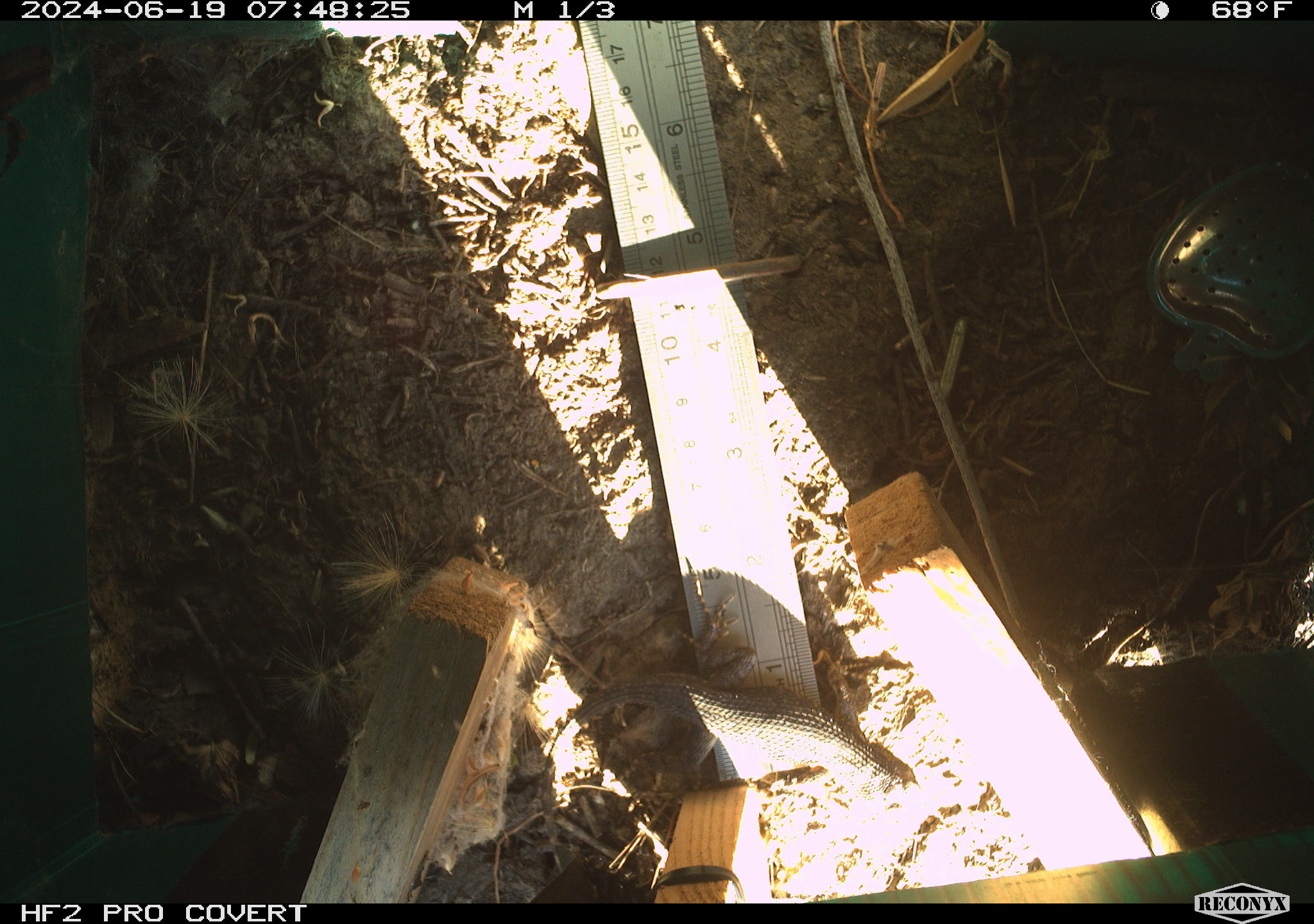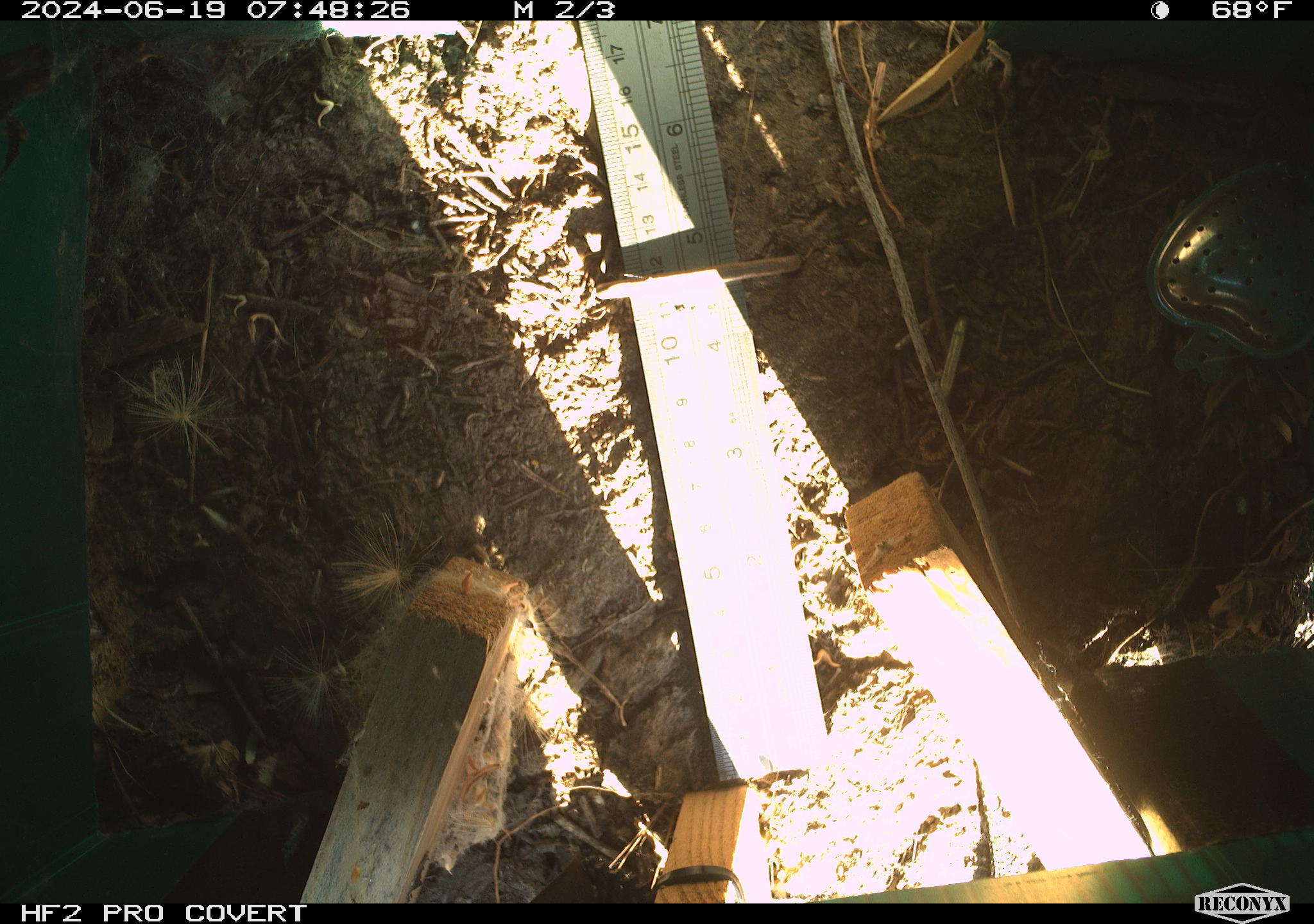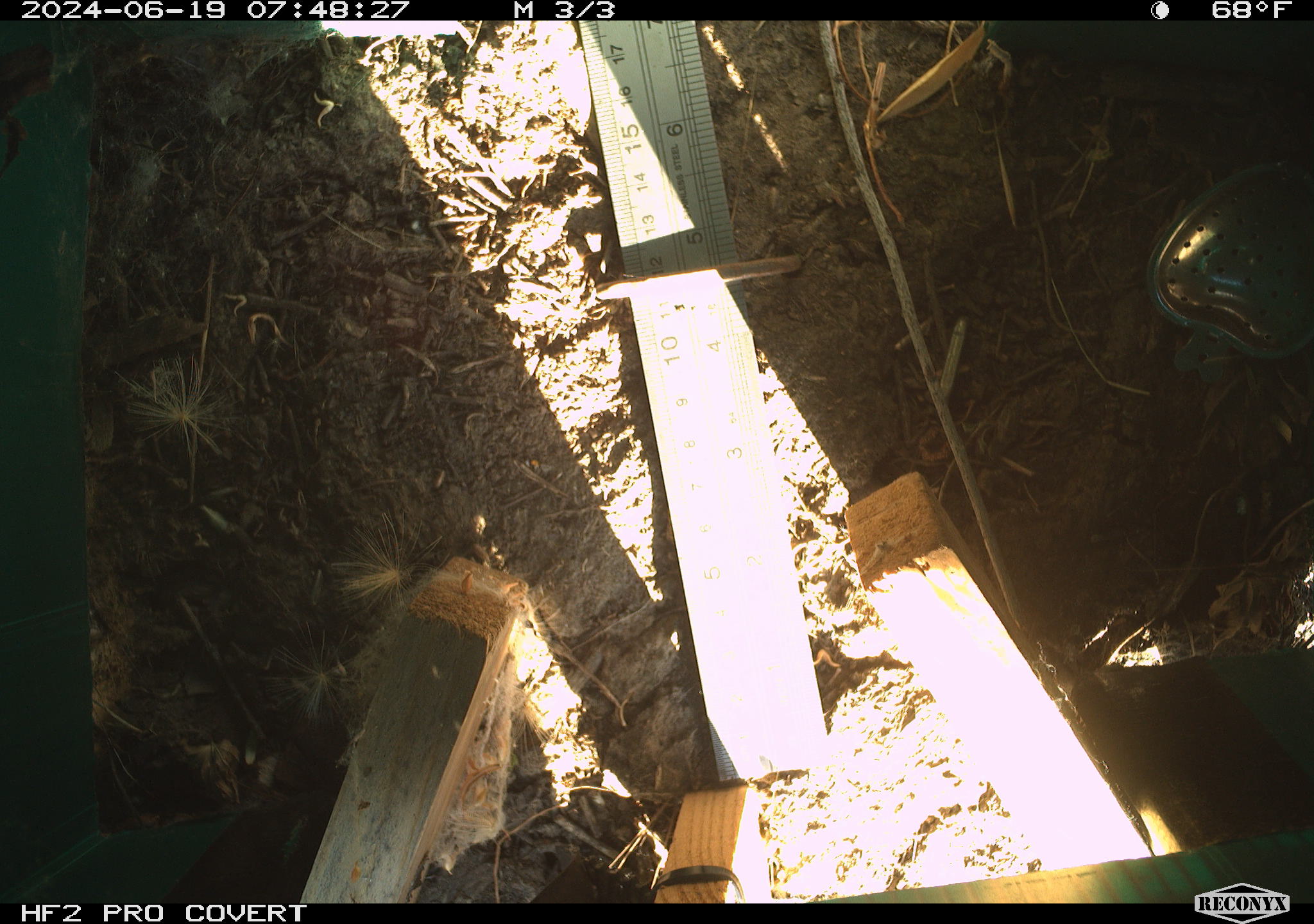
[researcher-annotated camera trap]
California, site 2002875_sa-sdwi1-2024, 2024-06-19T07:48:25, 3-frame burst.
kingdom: Animalia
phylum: Chordata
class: Reptilia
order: Squamata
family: Phrynosomatidae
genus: Sceloporus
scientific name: Sceloporus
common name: spiny lizards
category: sceloporus species